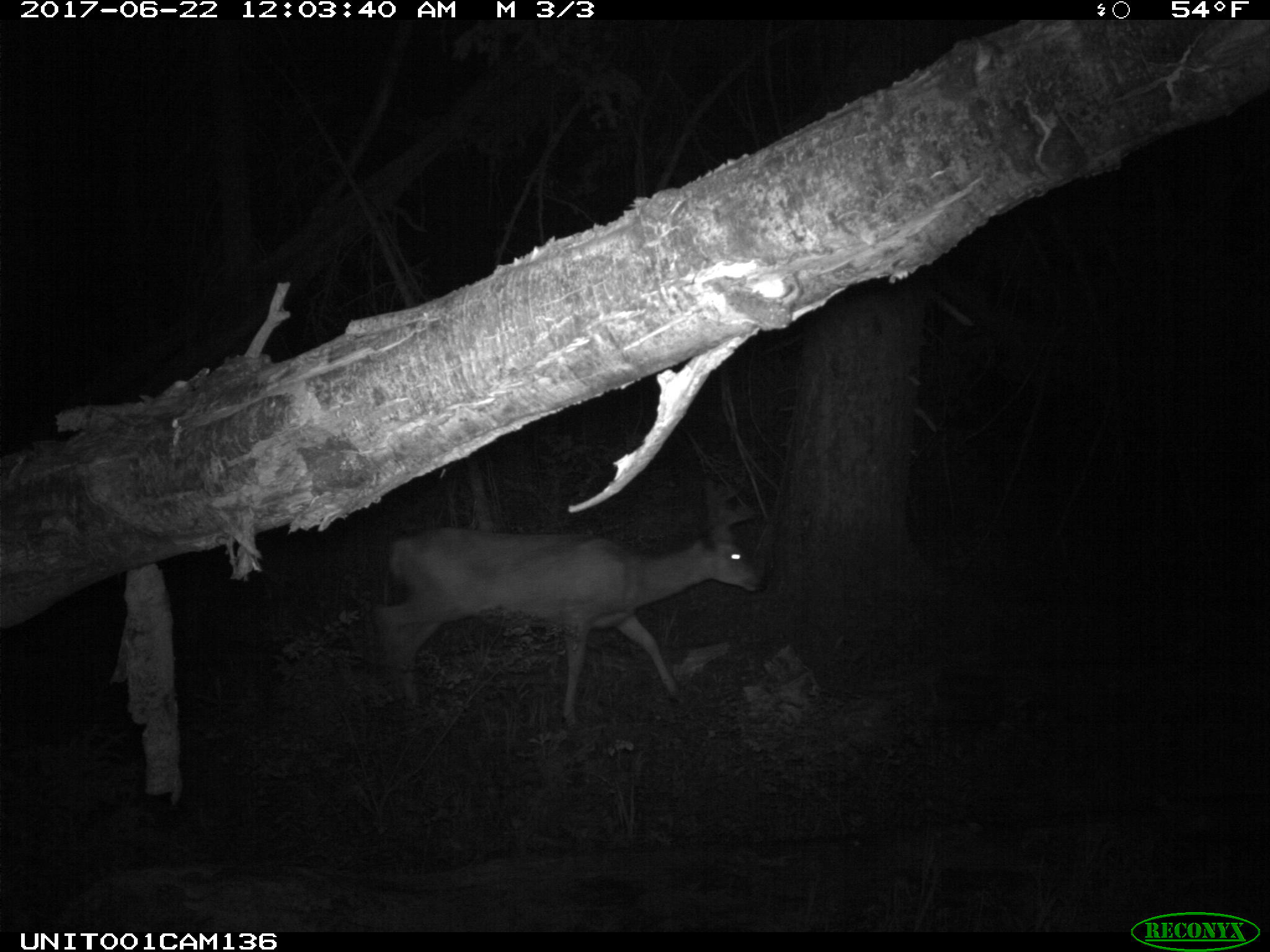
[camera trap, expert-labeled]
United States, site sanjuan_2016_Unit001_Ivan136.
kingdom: Animalia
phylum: Chordata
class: Mammalia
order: Artiodactyla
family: Cervidae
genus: Odocoileus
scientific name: Odocoileus hemionus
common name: mule deer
Odocoileus hemionus (mule deer).